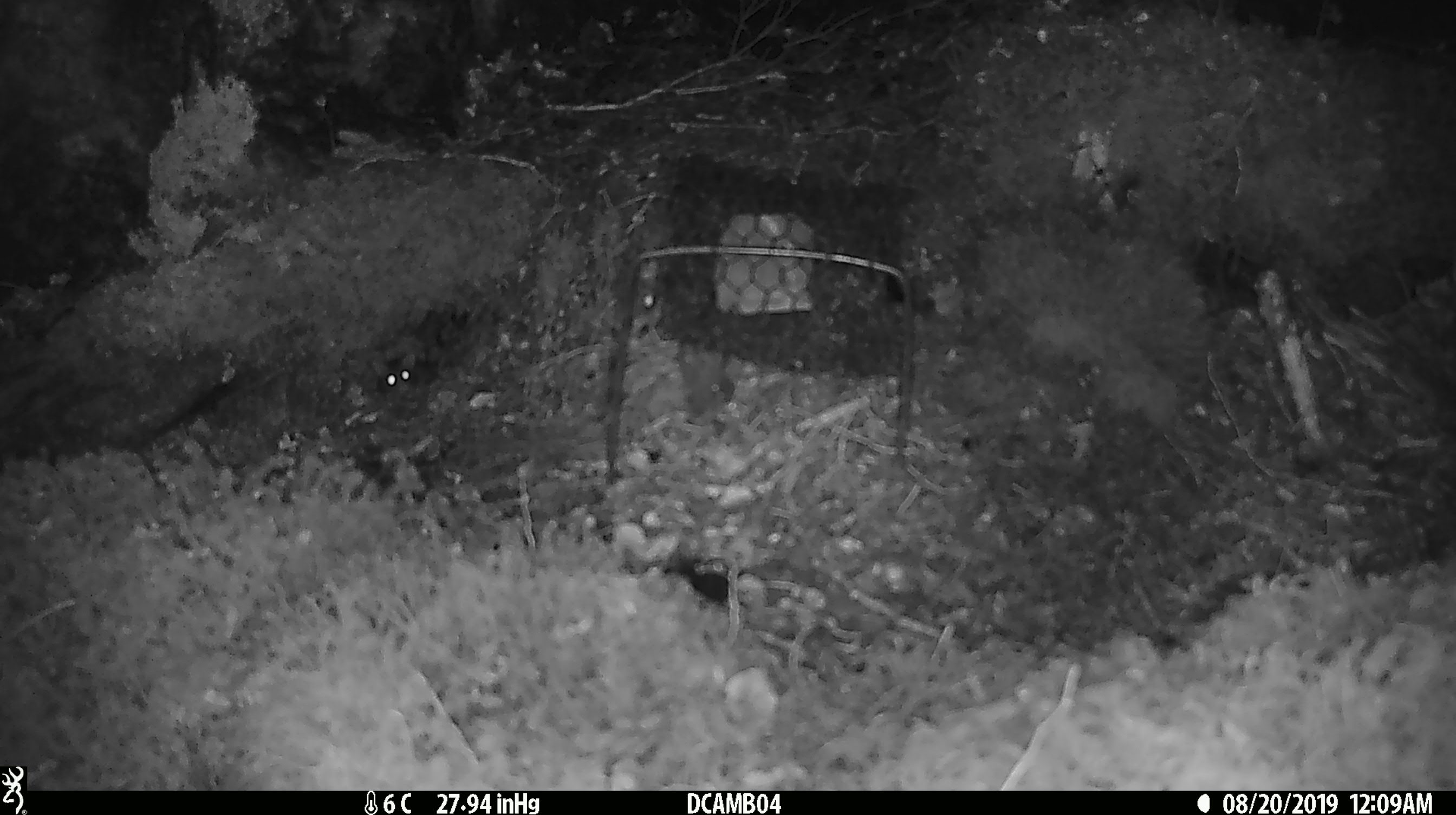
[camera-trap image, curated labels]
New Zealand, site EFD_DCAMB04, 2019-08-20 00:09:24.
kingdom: Animalia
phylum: Chordata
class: Mammalia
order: Rodentia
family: Muridae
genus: Mus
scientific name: Mus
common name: mouse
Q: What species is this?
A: Mouse (Mus).